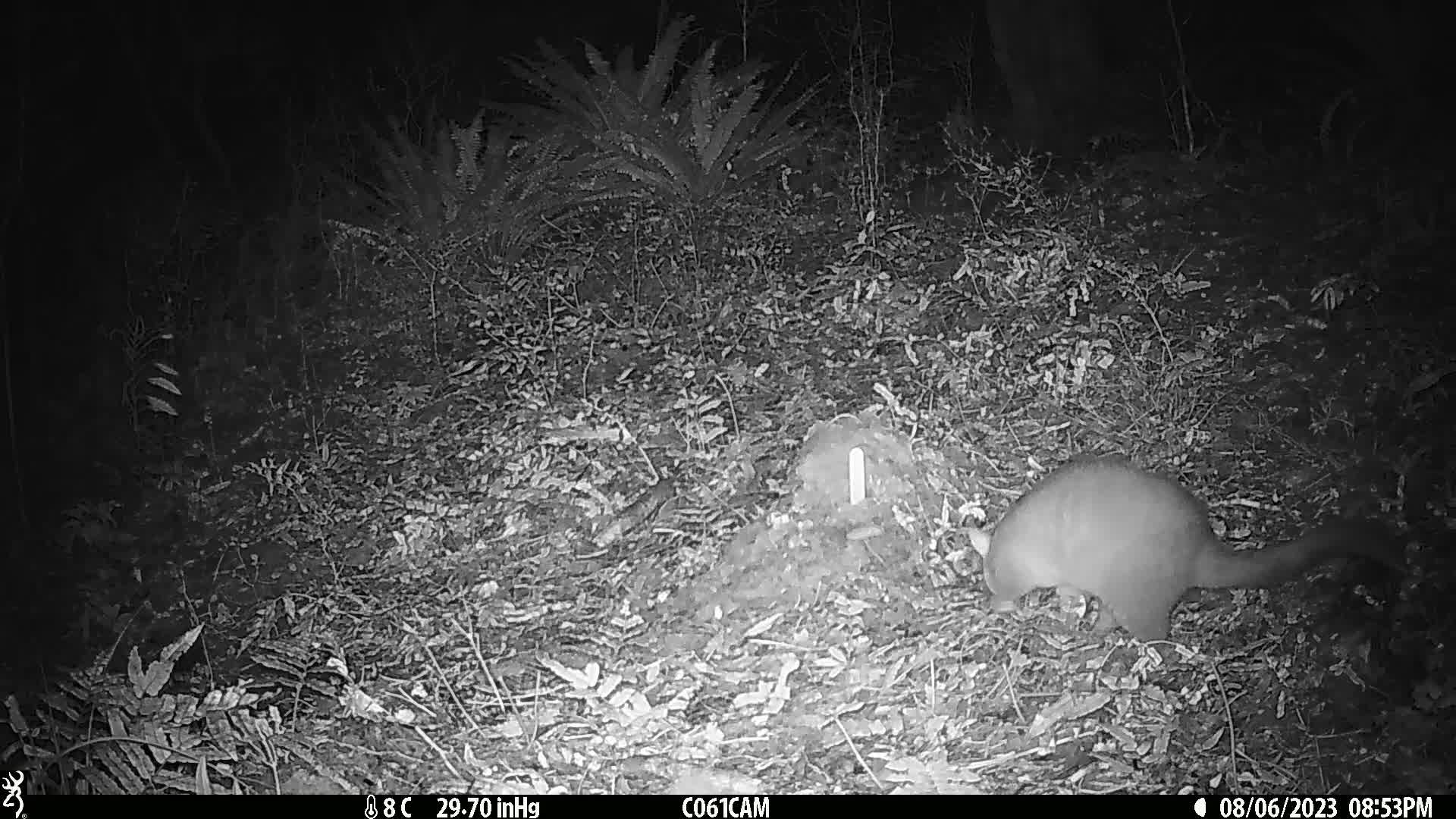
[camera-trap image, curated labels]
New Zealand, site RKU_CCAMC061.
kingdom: Animalia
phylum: Chordata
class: Mammalia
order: Diprotodontia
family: Phalangeridae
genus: Trichosurus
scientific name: Trichosurus vulpecula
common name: common brushtail possum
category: possum